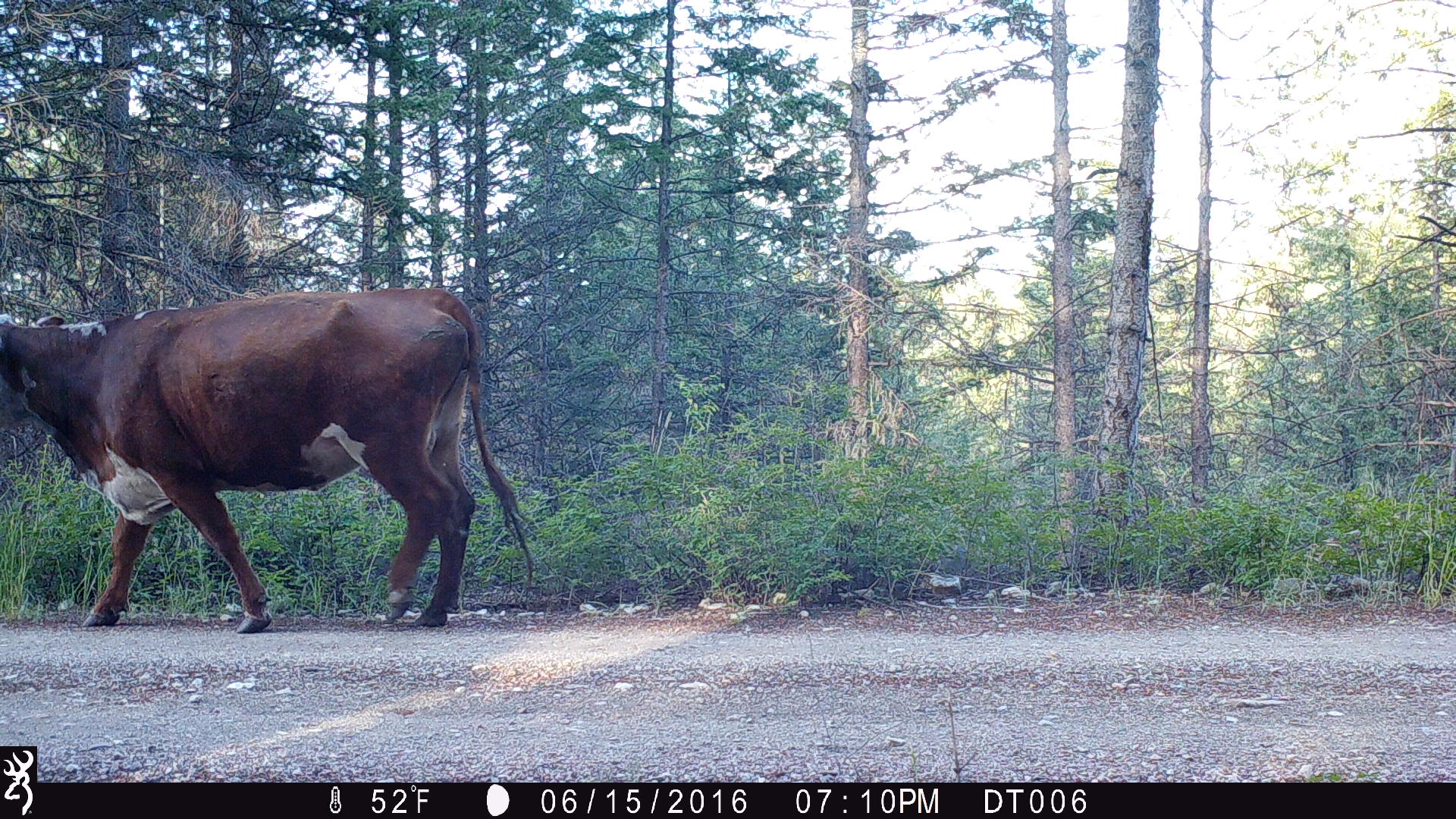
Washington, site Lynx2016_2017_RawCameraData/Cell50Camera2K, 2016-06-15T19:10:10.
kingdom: Animalia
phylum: Chordata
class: Mammalia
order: Artiodactyla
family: Bovidae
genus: Bos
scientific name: Bos taurus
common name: domestic cattle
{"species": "domestic cattle (Bos taurus)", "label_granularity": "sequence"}